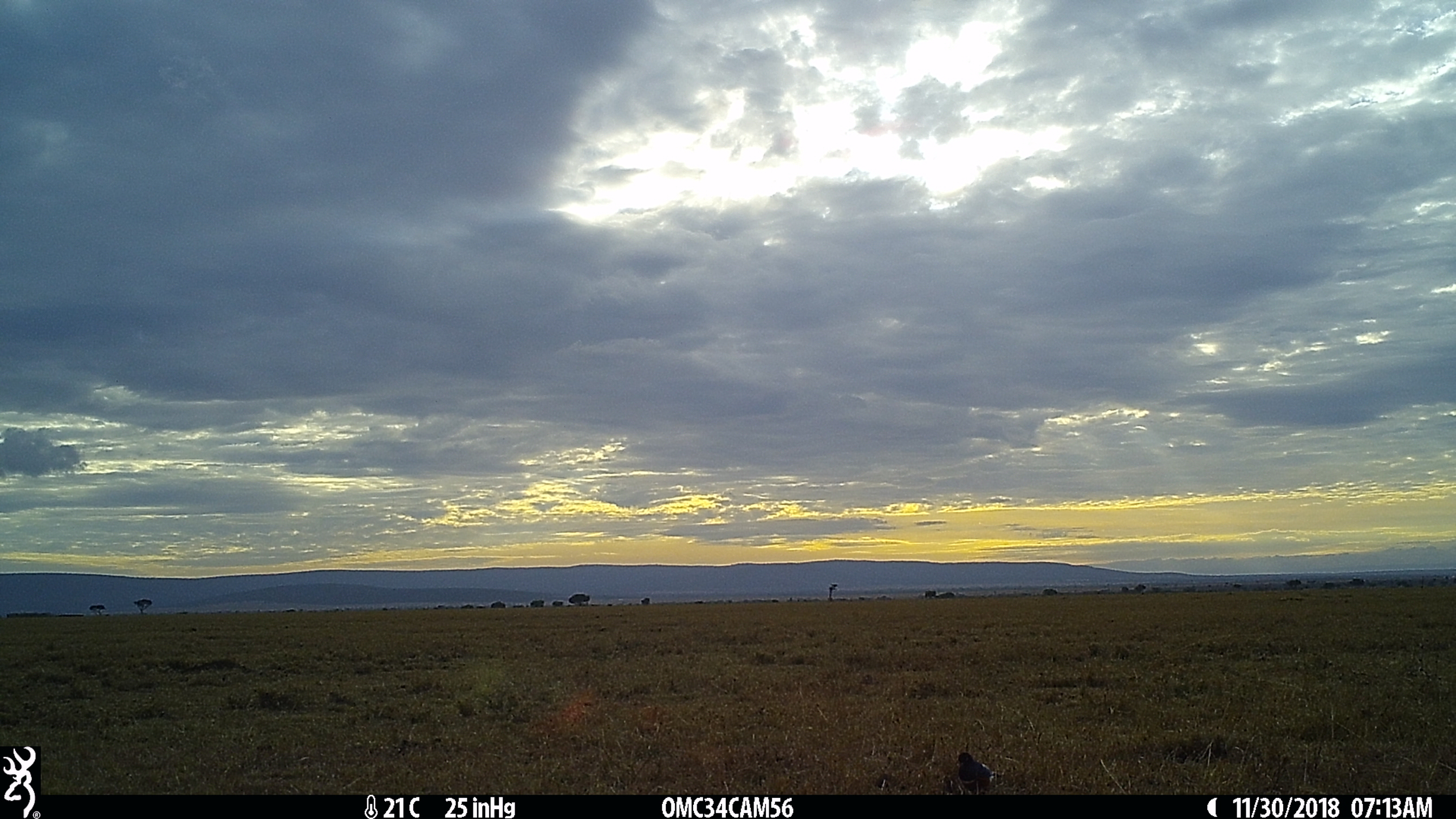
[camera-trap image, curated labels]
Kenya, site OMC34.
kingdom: Animalia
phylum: Chordata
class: Aves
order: Passeriformes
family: Sturnidae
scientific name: Sturnidae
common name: starling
Starling (Sturnidae).